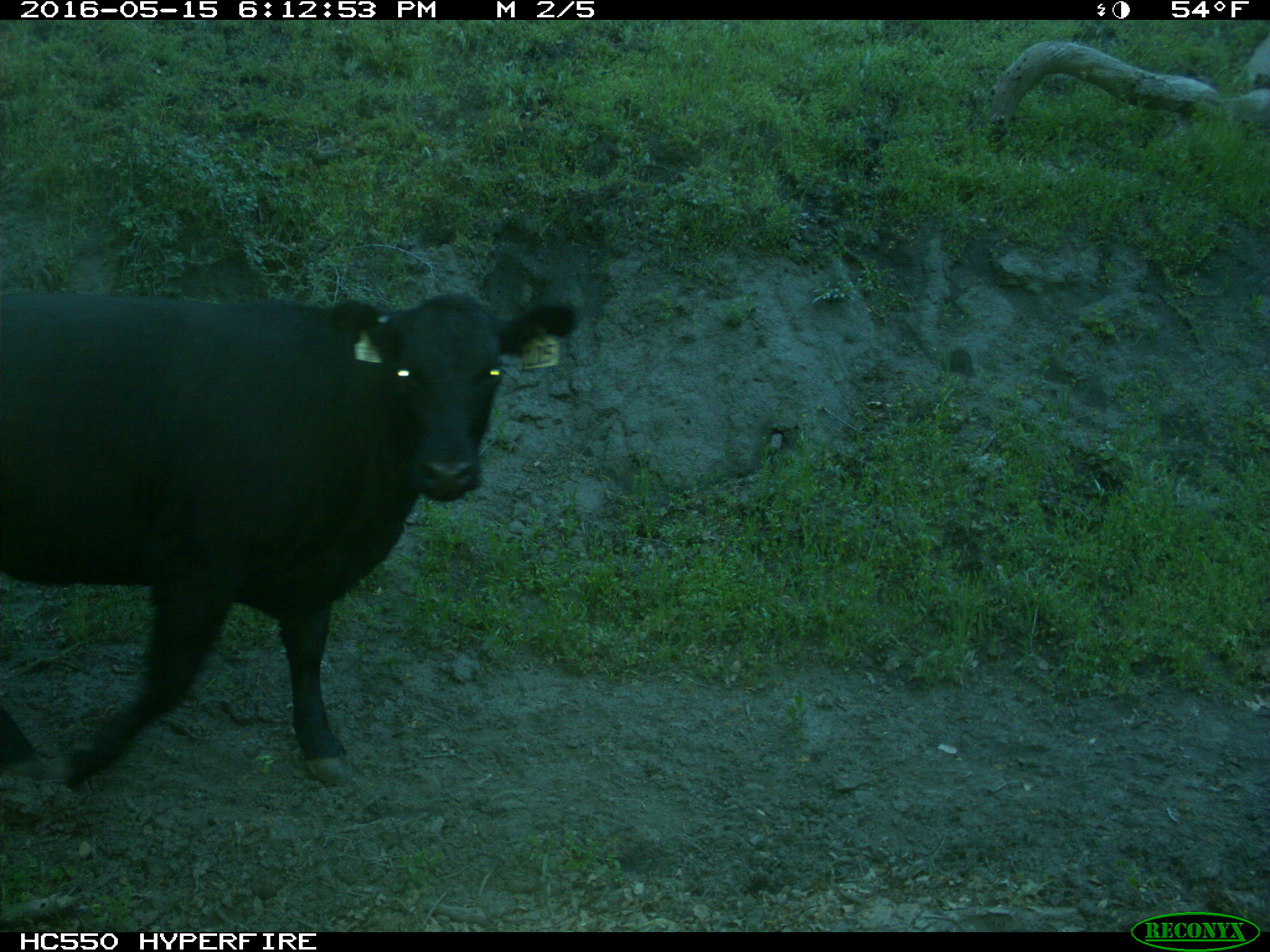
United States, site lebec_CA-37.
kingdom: Animalia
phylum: Chordata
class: Mammalia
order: Artiodactyla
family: Bovidae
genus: Bos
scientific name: Bos taurus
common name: domestic cow